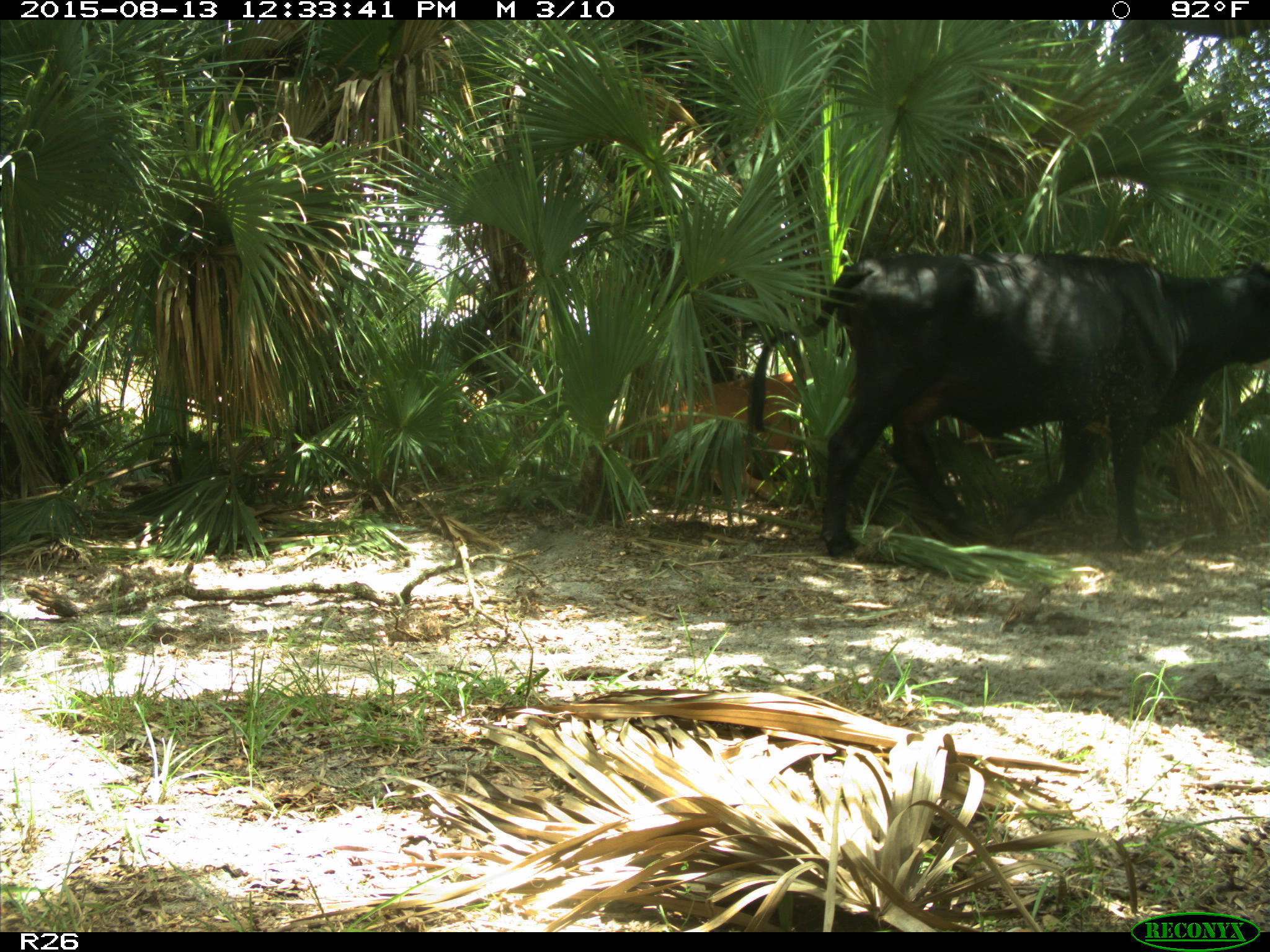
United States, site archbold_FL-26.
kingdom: Animalia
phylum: Chordata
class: Mammalia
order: Artiodactyla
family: Bovidae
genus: Bos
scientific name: Bos taurus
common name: domestic cow